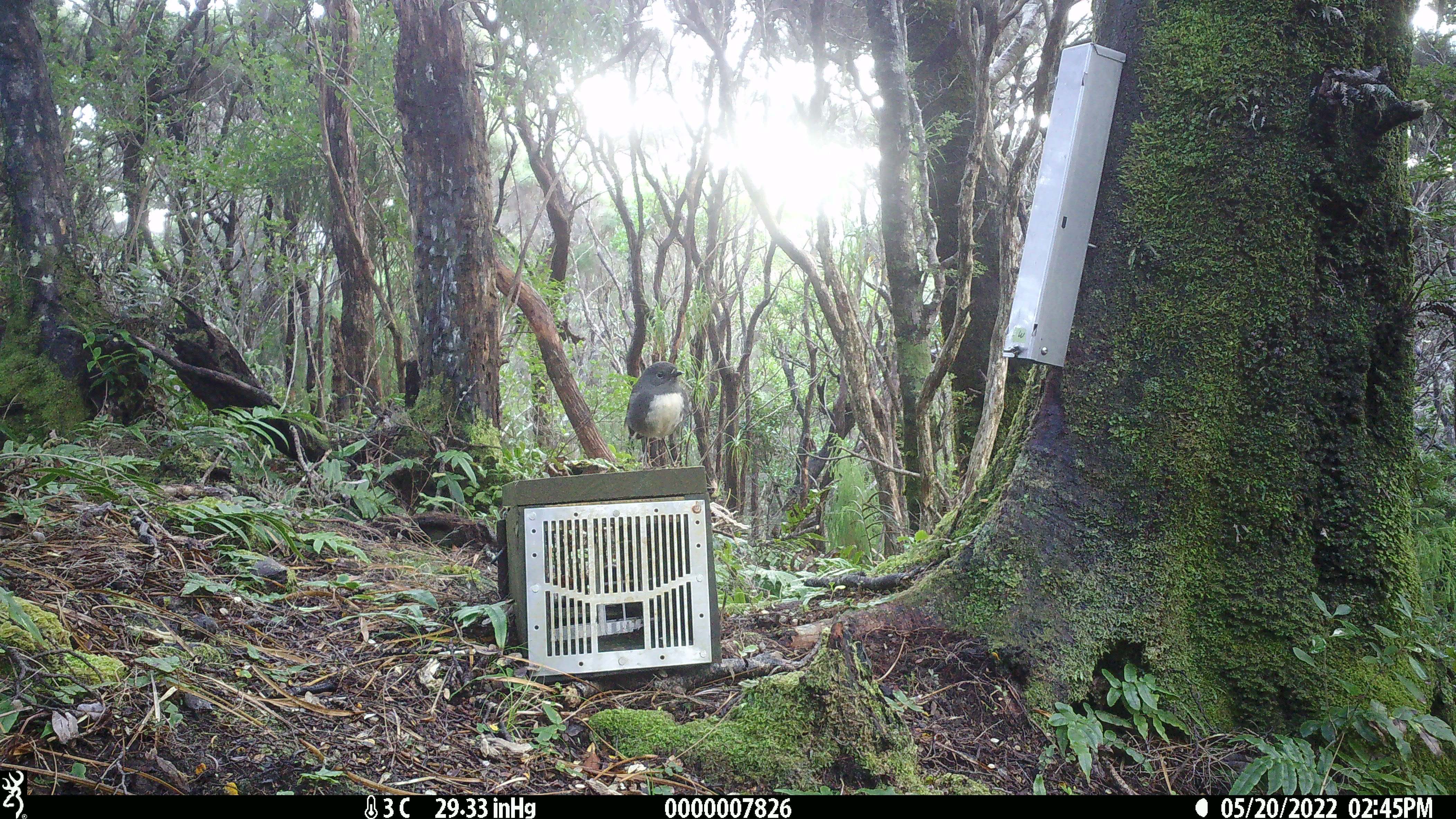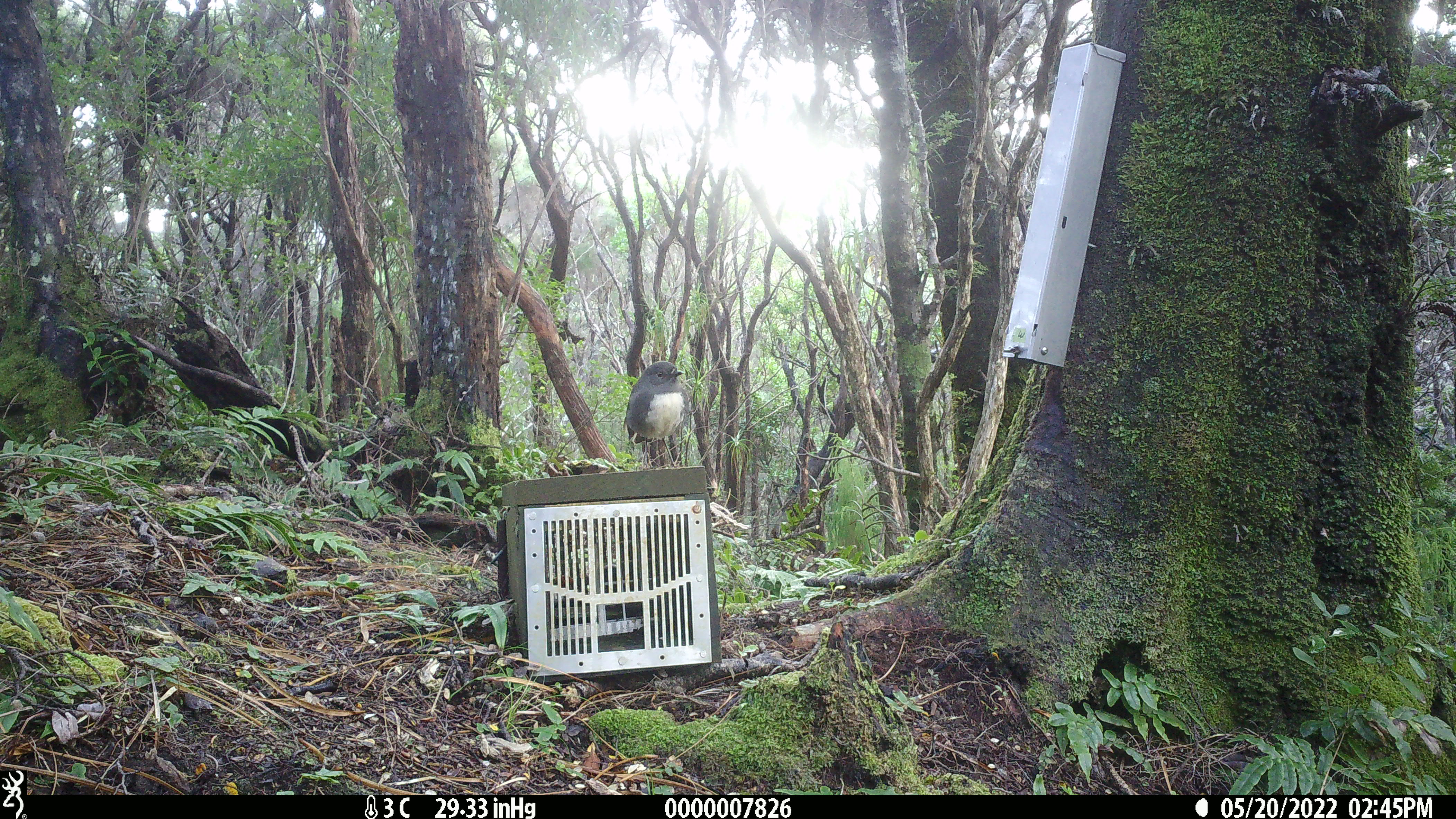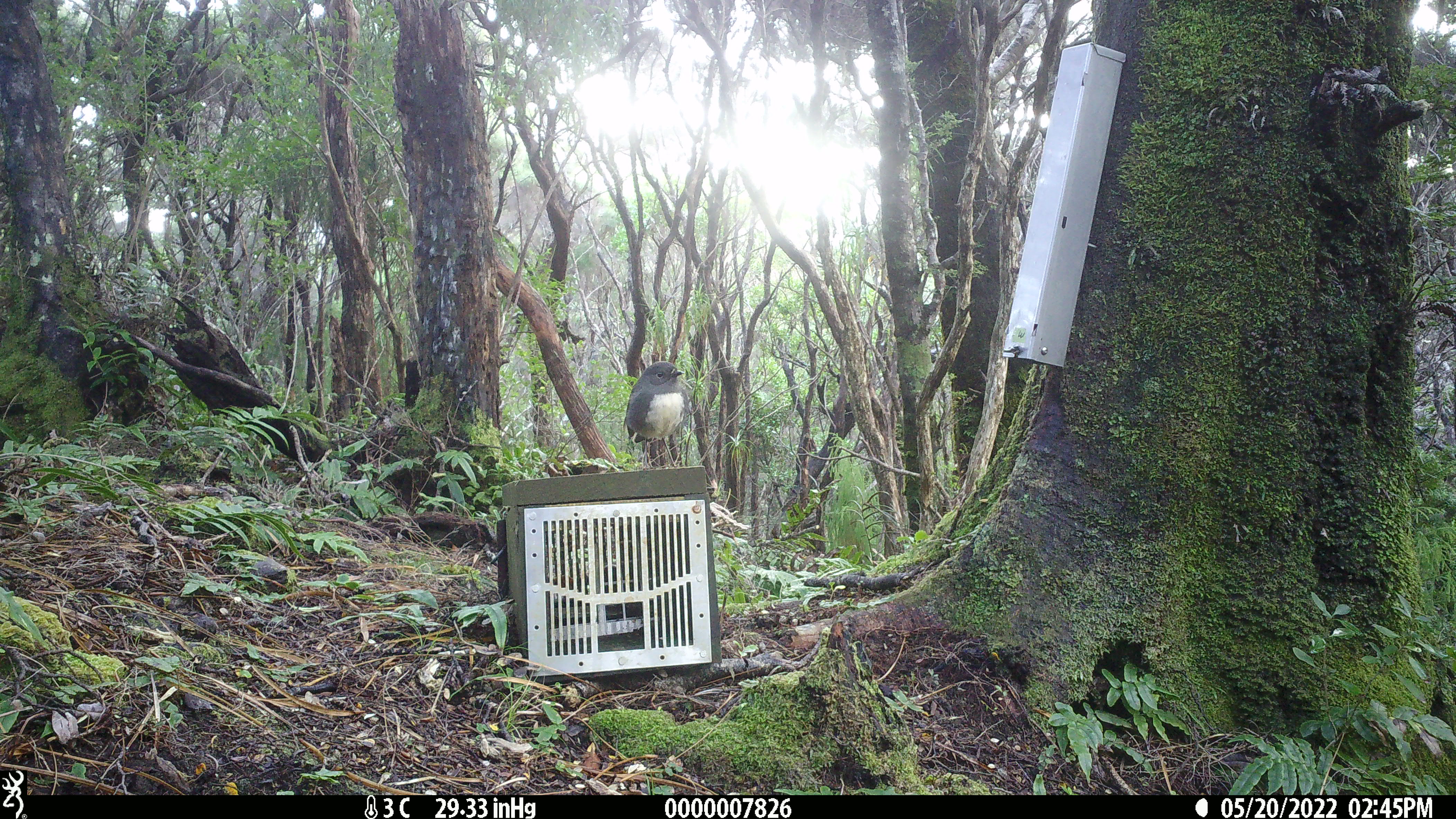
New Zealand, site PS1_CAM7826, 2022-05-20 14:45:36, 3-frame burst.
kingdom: Animalia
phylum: Chordata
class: Aves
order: Passeriformes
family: Petroicidae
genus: Petroica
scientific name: Petroica australis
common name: new zealand robin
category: robin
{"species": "robin (new zealand robin) (Petroica australis)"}